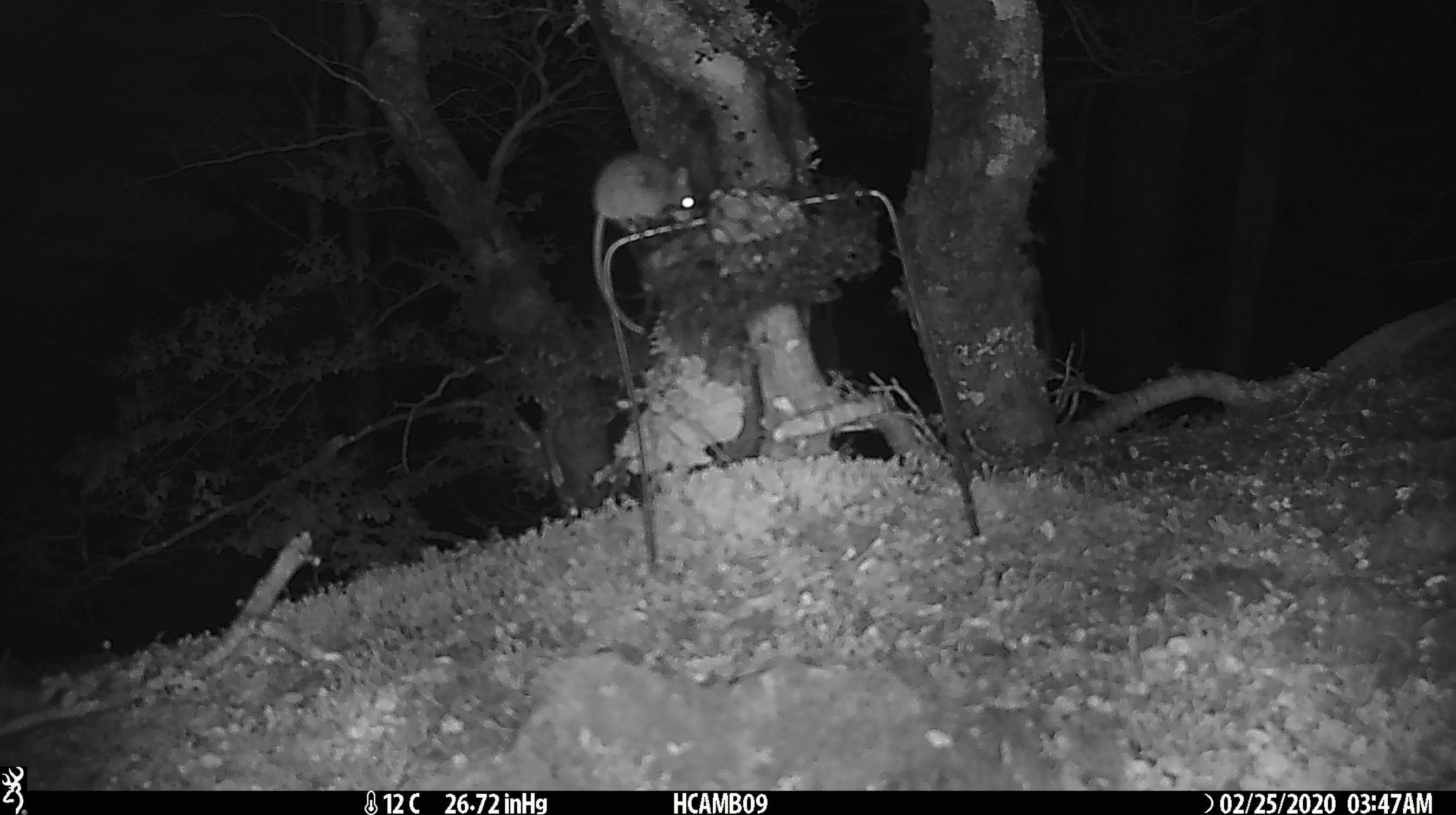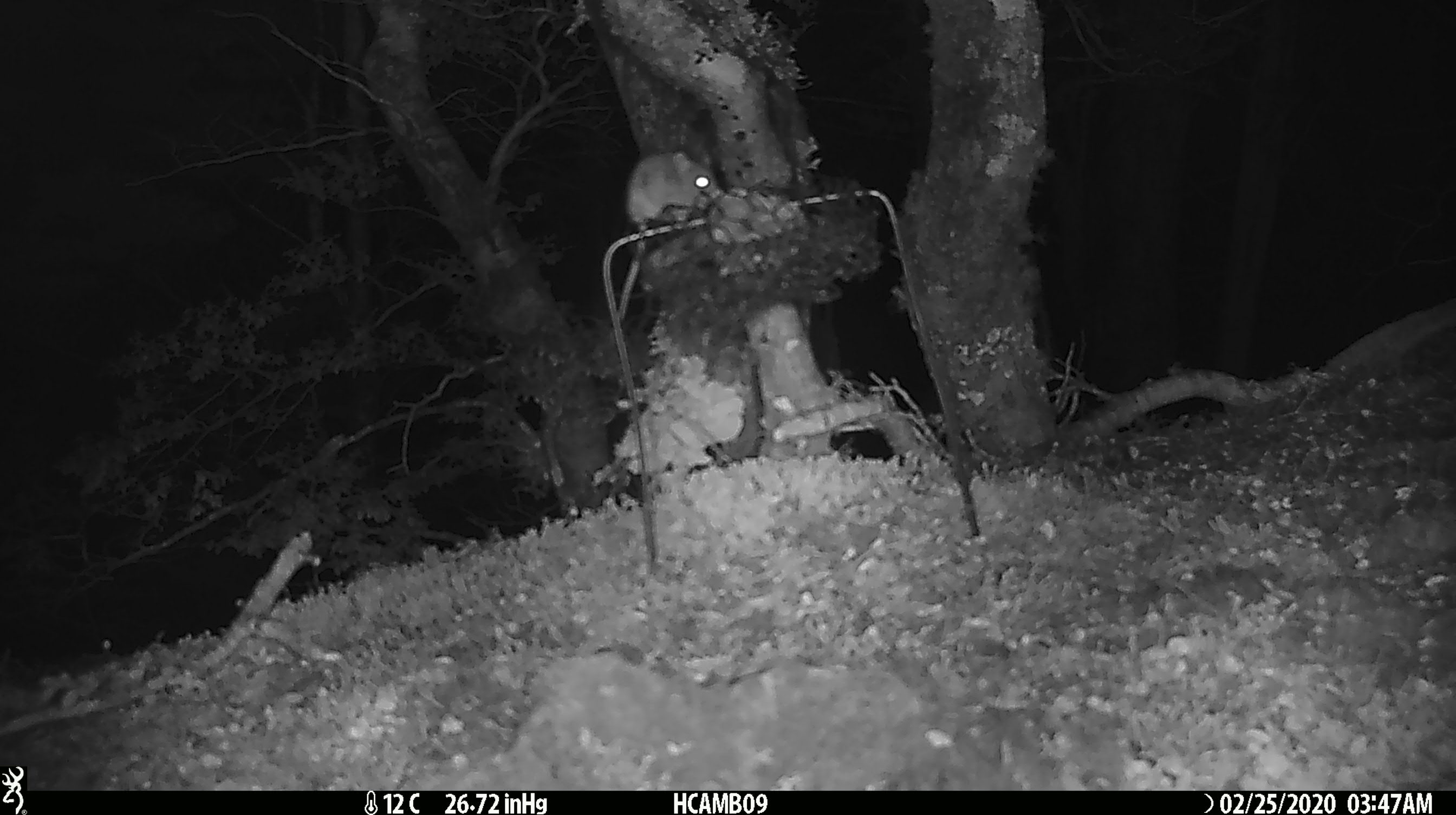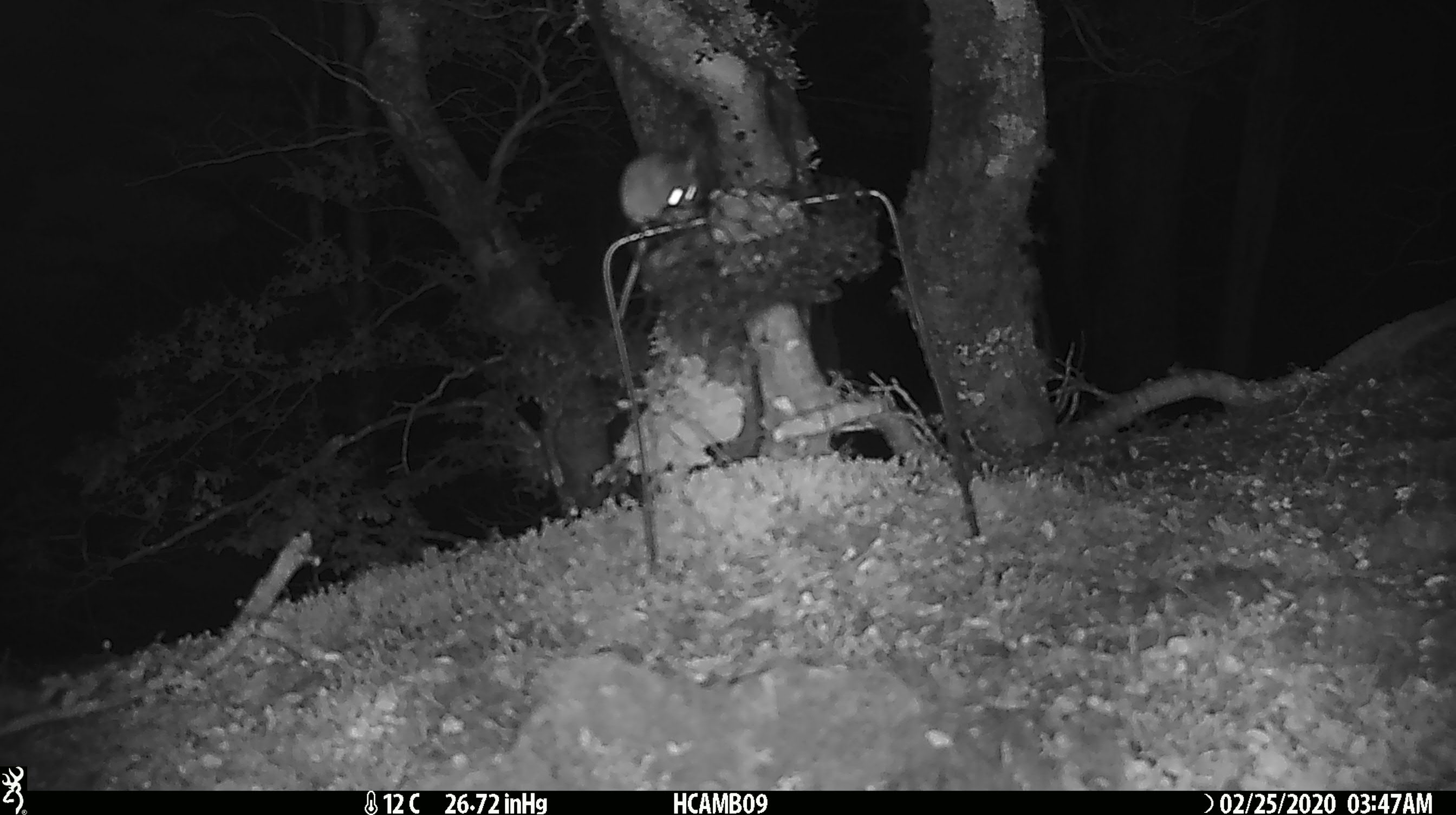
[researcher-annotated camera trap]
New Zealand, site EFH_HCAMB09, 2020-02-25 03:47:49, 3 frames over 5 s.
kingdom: Animalia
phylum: Chordata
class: Mammalia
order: Rodentia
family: Muridae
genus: Mus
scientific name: Mus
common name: mouse